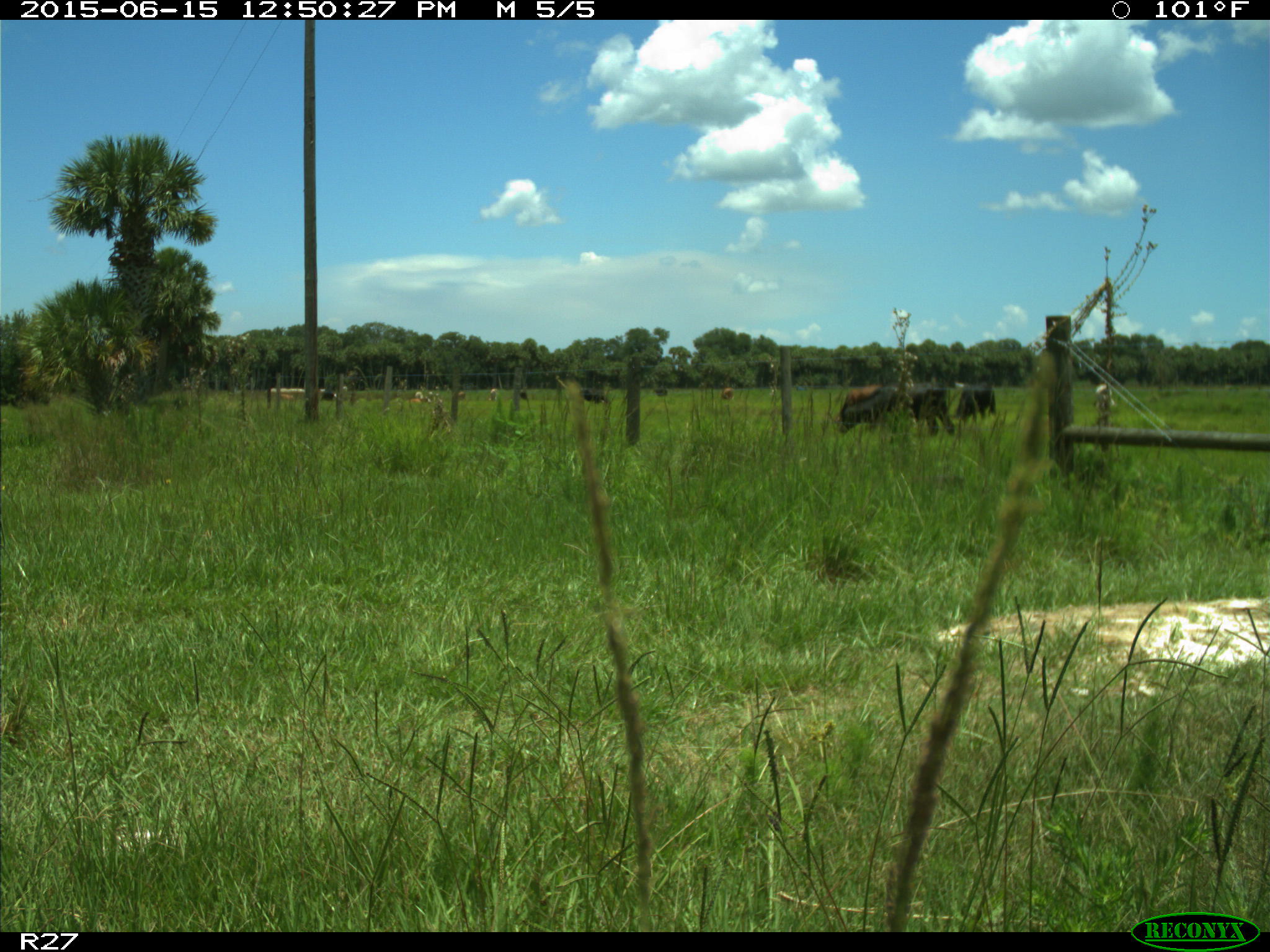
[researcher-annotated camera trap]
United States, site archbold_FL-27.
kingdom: Animalia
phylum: Chordata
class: Mammalia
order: Artiodactyla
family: Bovidae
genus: Bos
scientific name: Bos taurus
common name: domestic cow